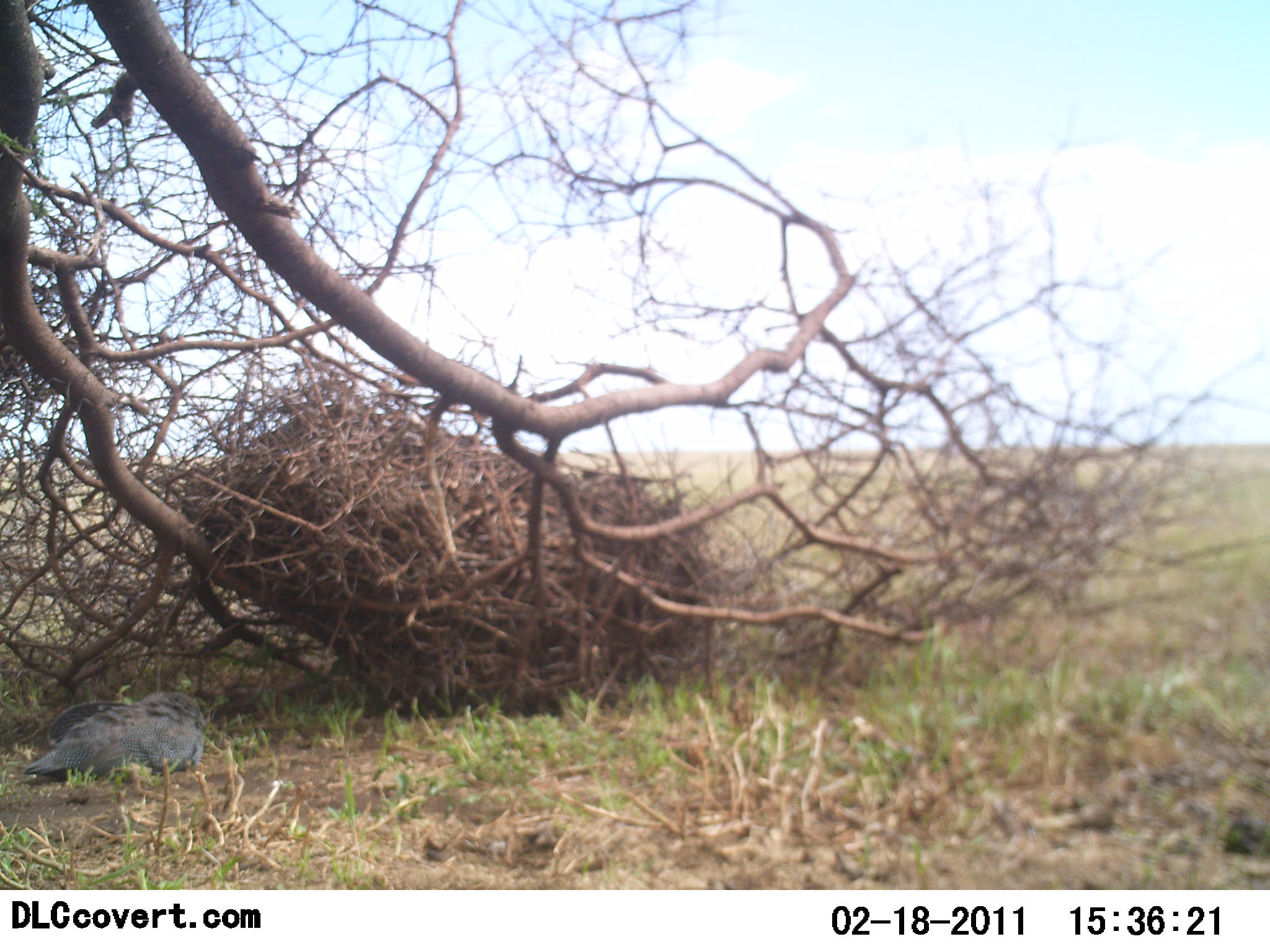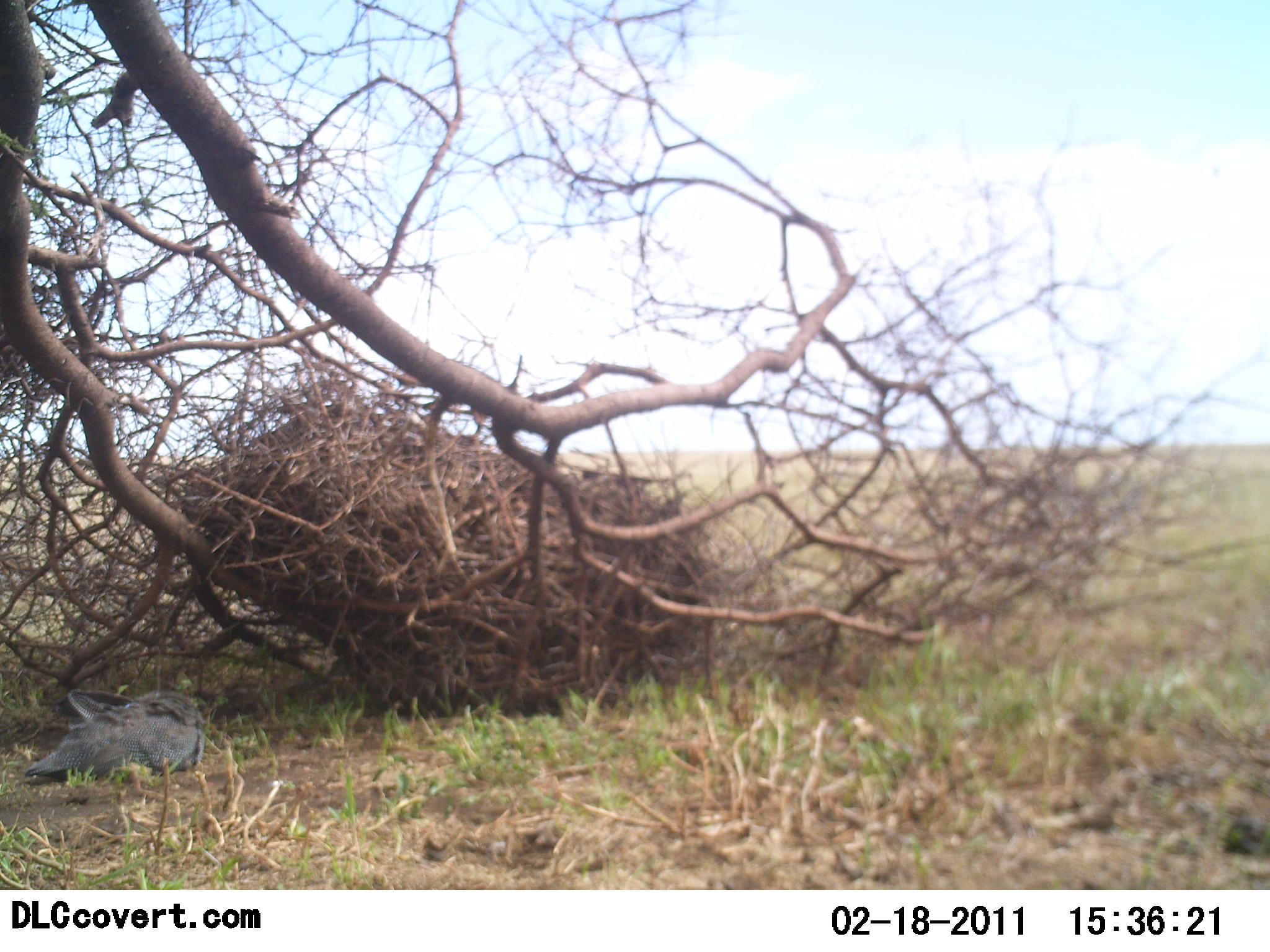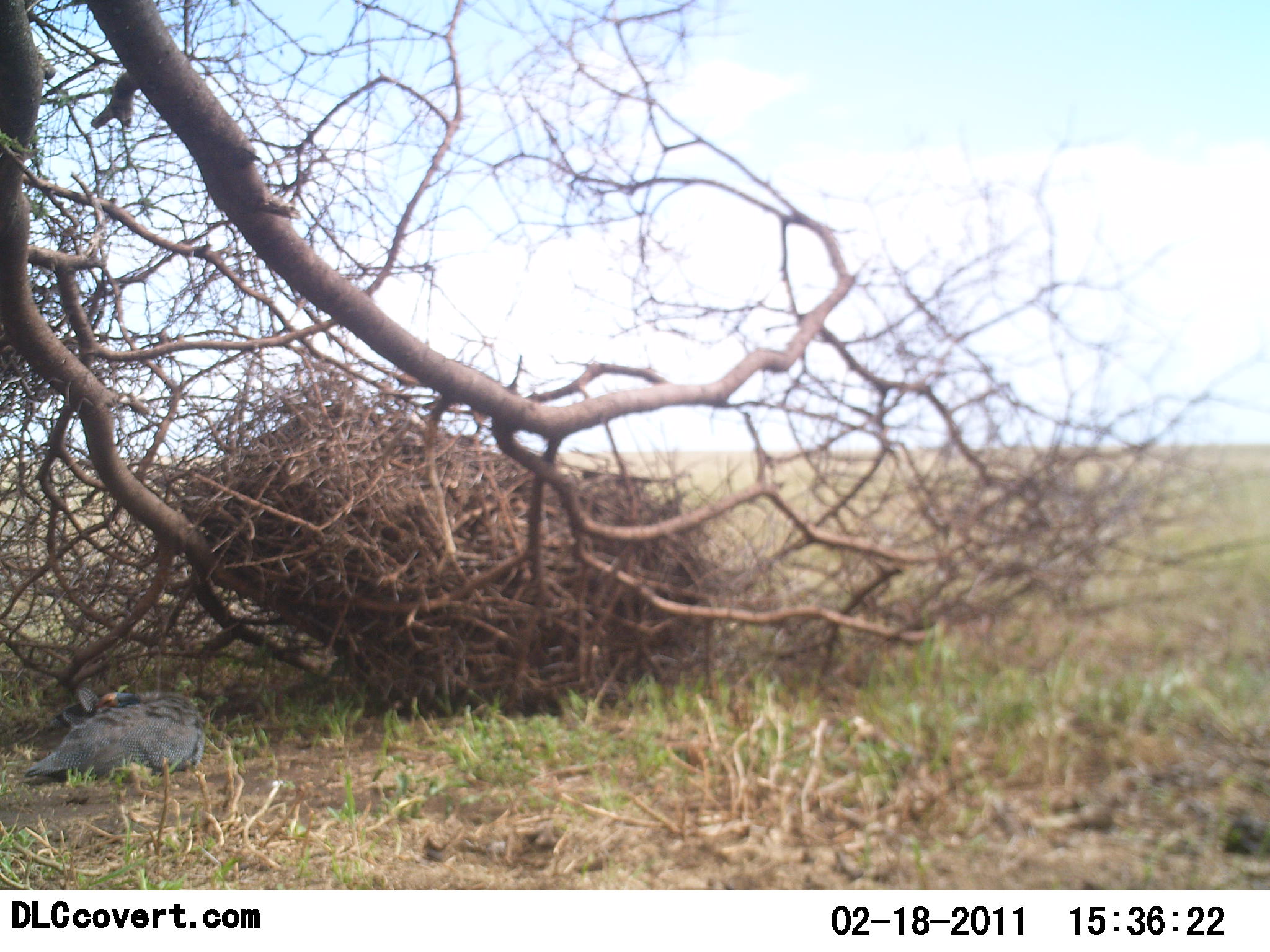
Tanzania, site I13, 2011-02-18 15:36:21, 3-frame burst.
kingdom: Animalia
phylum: Chordata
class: Aves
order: Galliformes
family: Numididae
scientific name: Numididae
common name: guinea fowl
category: guineafowl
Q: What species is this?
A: Guineafowl (guinea fowl) (Numididae).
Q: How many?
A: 1.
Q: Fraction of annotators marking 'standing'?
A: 17%.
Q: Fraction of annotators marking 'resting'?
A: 75%.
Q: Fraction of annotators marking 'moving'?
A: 0%.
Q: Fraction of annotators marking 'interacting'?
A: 0%.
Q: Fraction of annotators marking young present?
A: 0%.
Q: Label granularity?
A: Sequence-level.